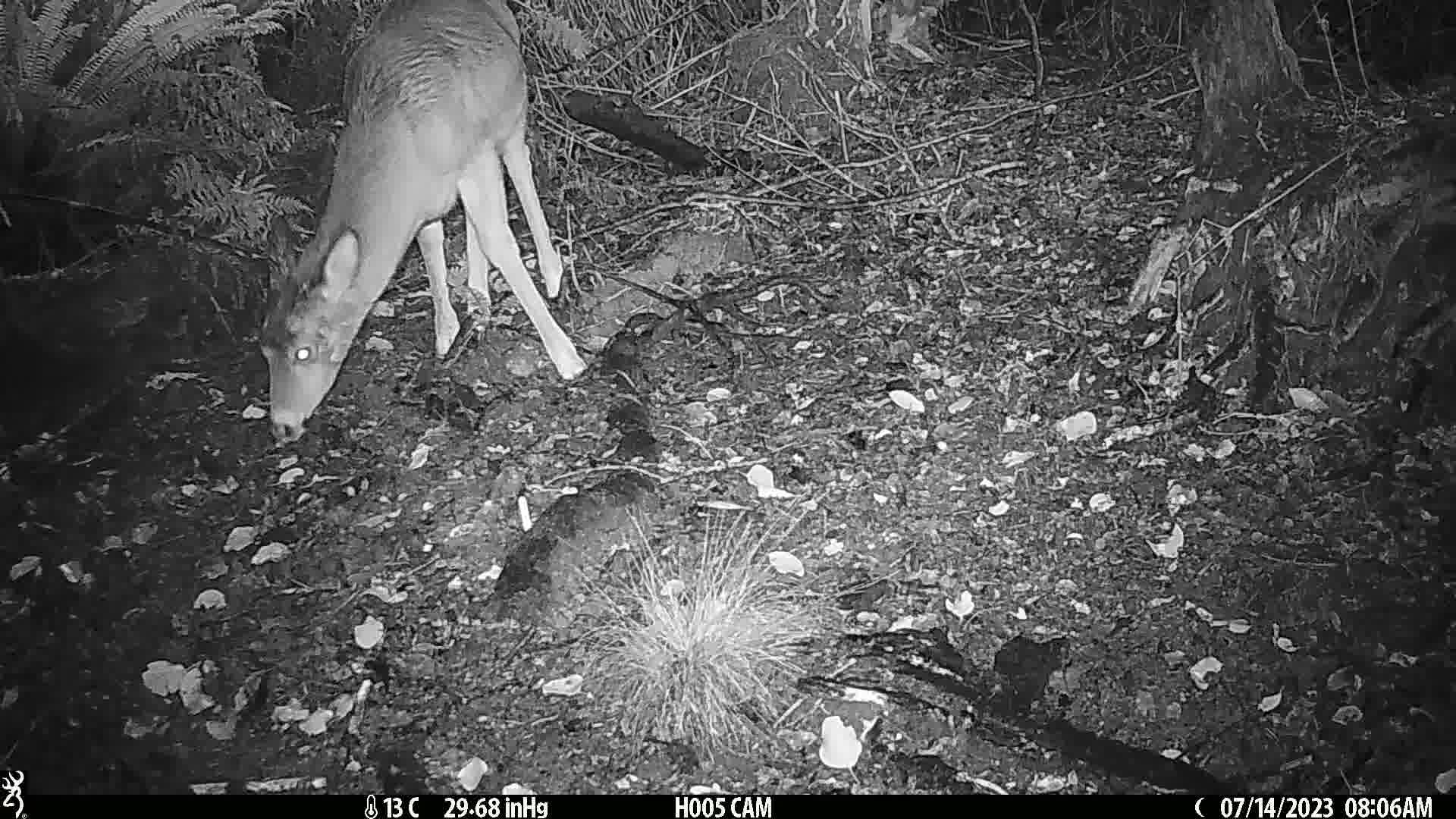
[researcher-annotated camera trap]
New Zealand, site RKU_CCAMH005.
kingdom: Animalia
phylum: Chordata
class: Mammalia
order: Artiodactyla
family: Cervidae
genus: Odocoileus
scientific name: Odocoileus virginianus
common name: white-tailed deer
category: white tailed deer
White tailed deer (white-tailed deer) (Odocoileus virginianus).